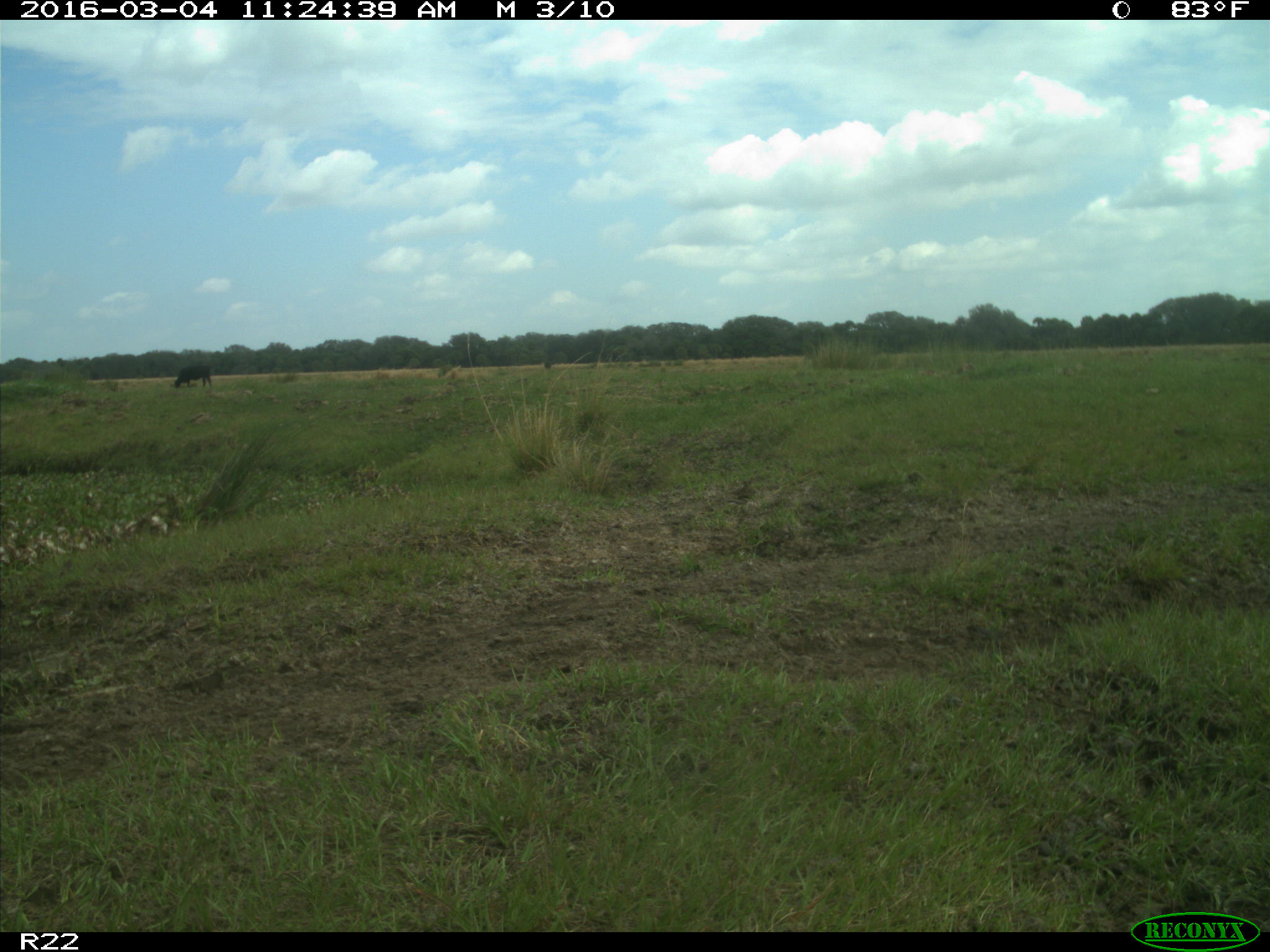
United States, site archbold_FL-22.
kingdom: Animalia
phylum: Chordata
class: Mammalia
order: Artiodactyla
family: Bovidae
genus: Bos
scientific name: Bos taurus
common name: domestic cow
Bos taurus (domestic cow).